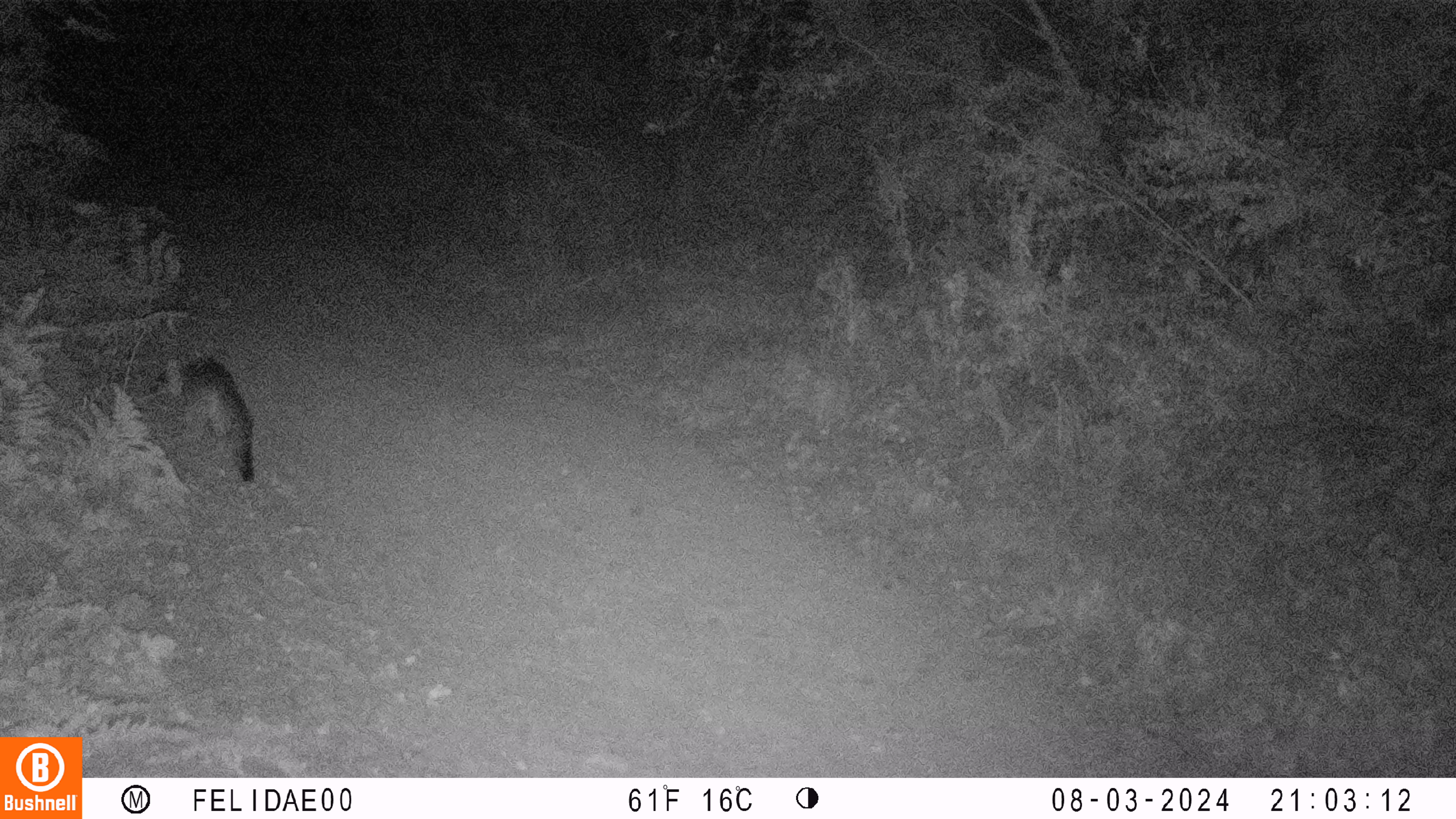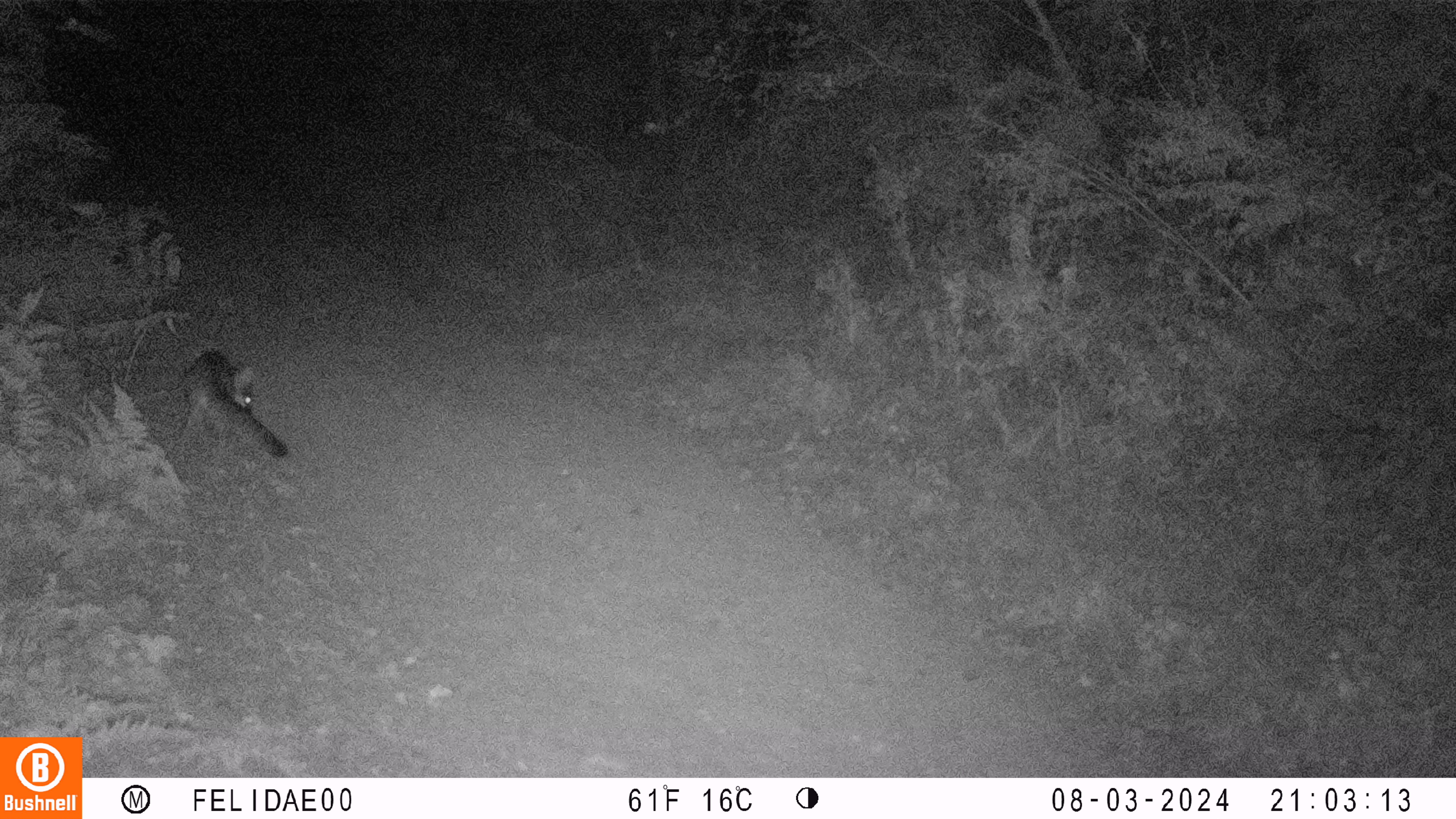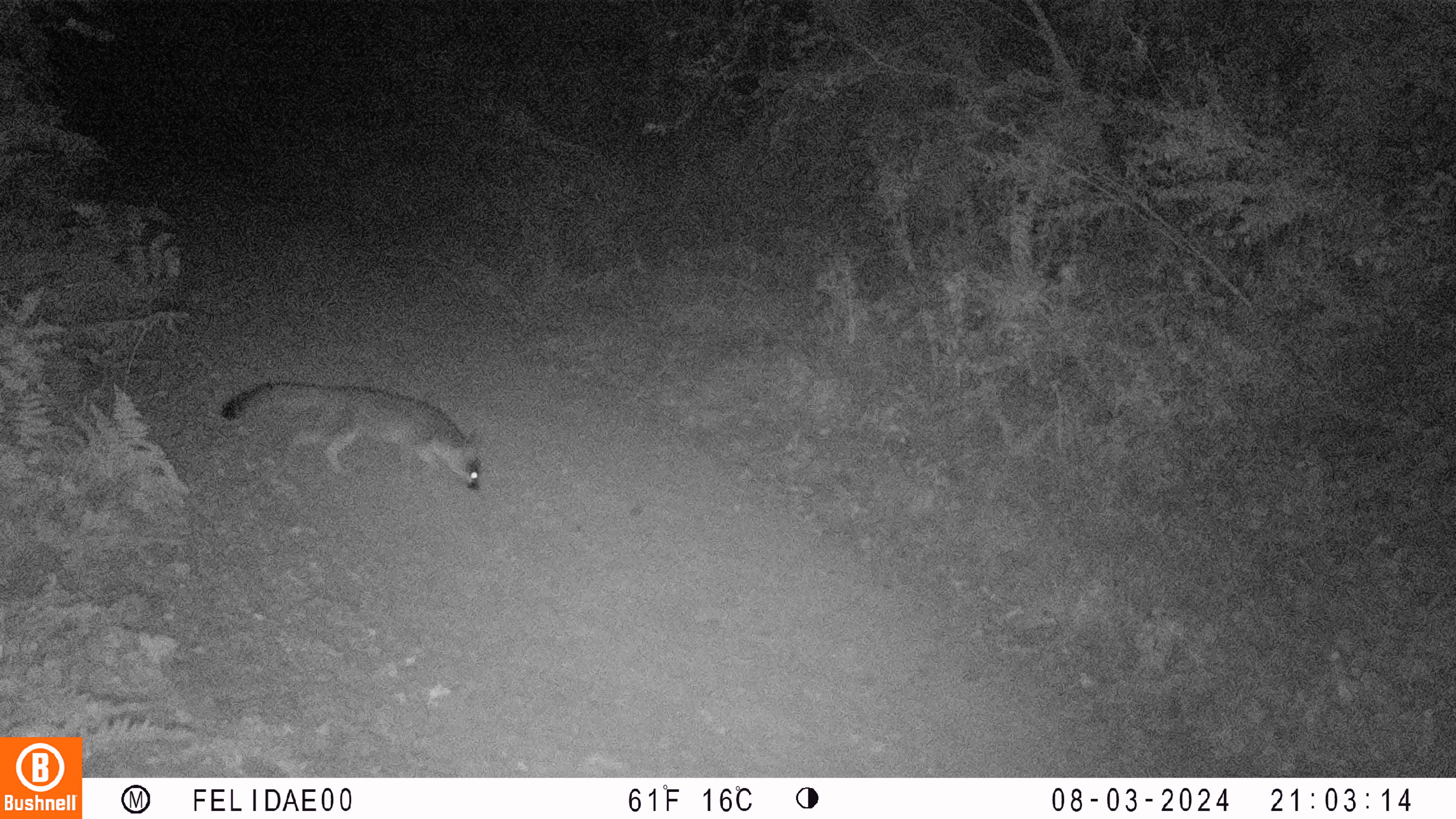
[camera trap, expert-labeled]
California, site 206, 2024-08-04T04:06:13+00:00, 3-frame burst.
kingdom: Animalia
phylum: Chordata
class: Mammalia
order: Carnivora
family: Canidae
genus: Urocyon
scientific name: Urocyon cinereoargenteus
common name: gray fox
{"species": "gray fox (Urocyon cinereoargenteus)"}